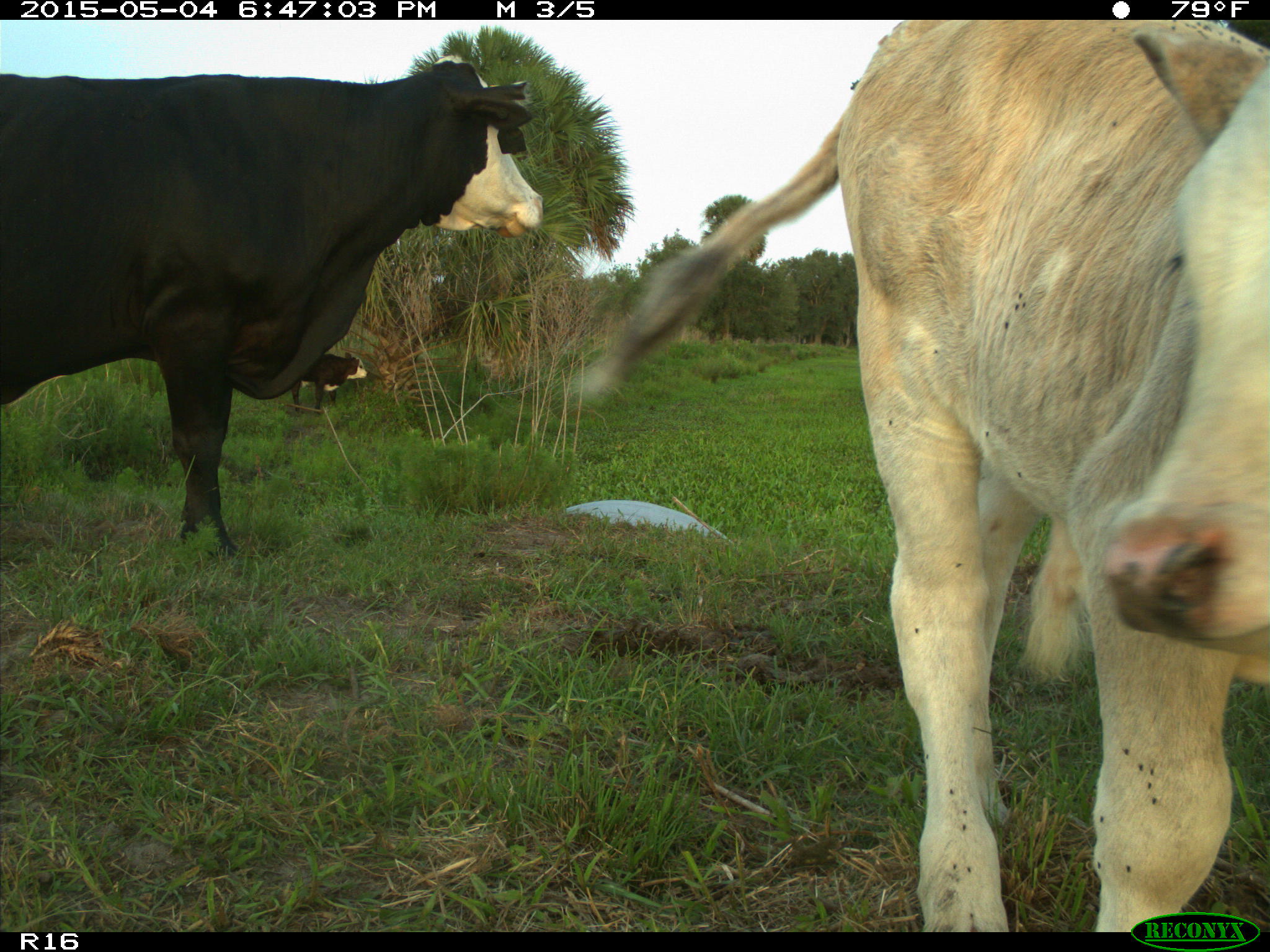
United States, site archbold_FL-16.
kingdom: Animalia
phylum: Chordata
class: Mammalia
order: Artiodactyla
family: Bovidae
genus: Bos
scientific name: Bos taurus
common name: domestic cow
Bos taurus (domestic cow).